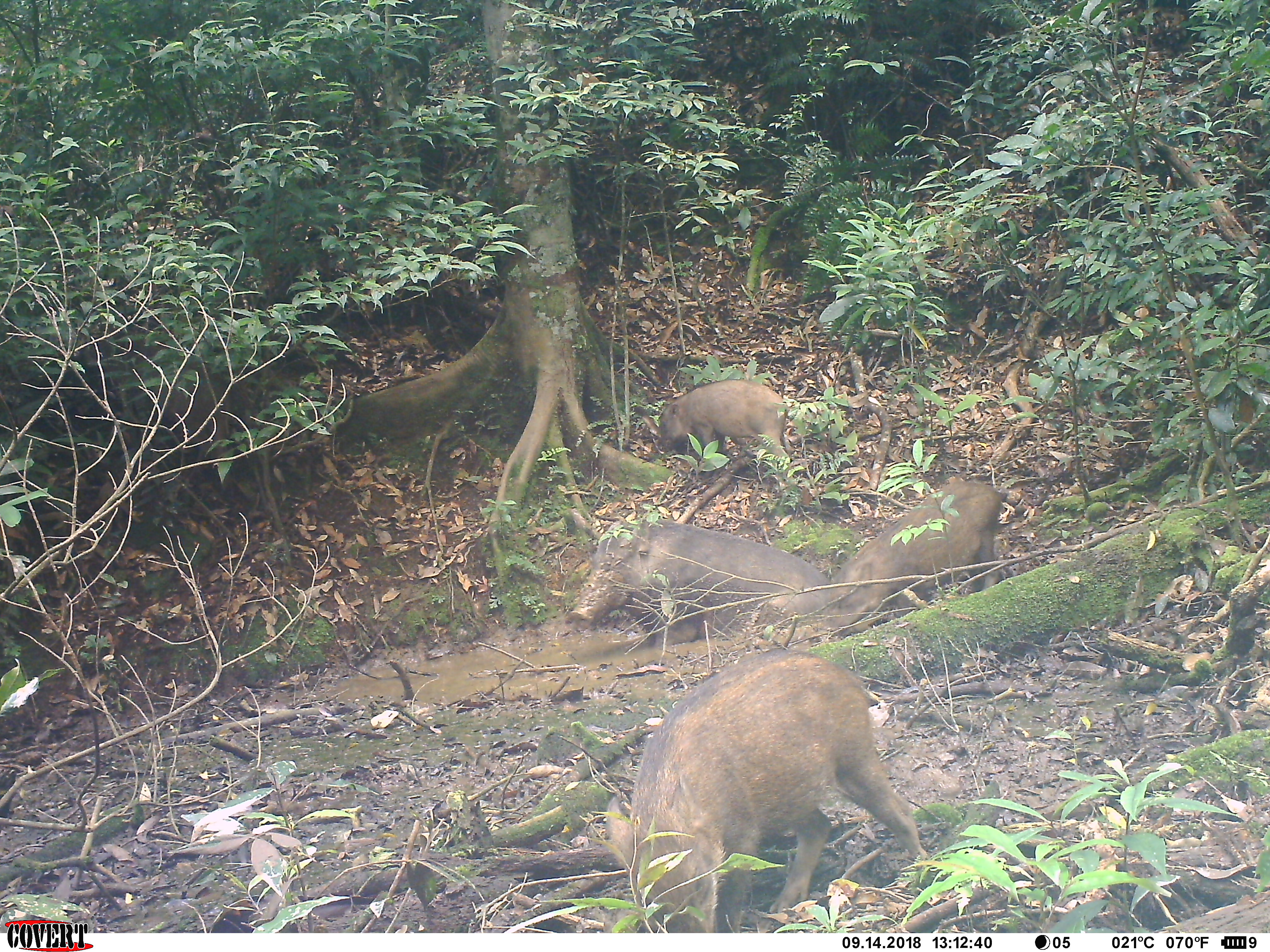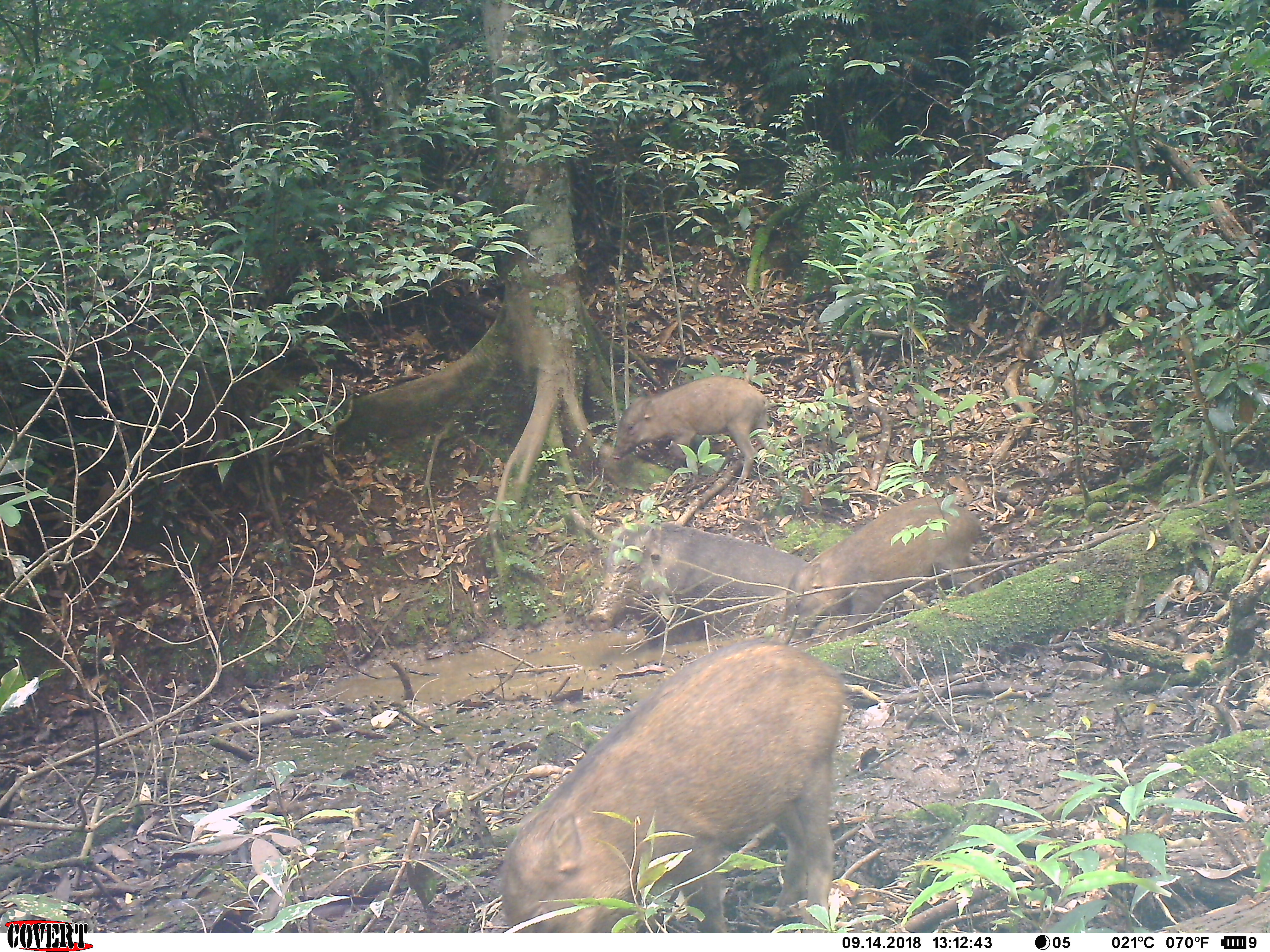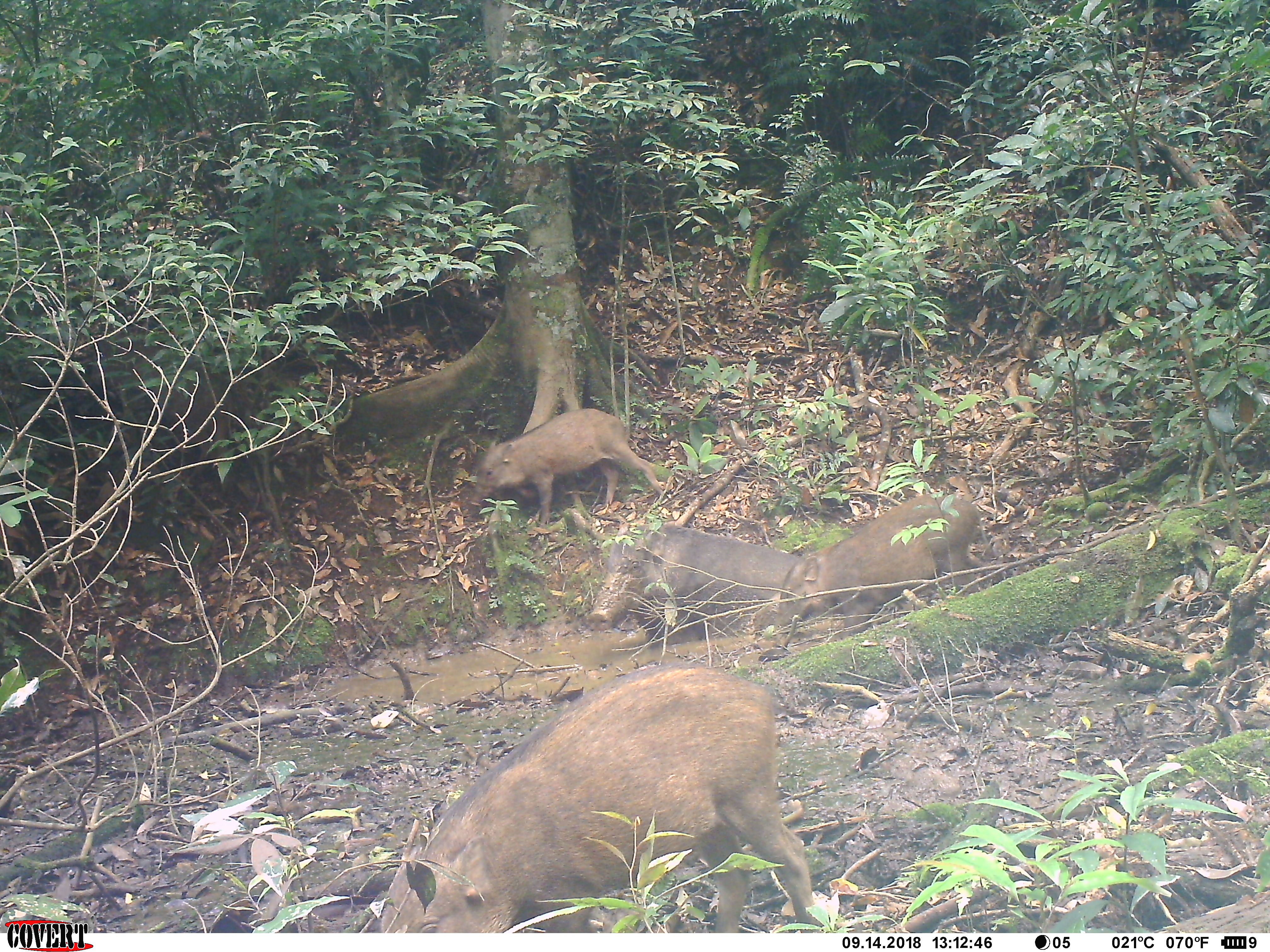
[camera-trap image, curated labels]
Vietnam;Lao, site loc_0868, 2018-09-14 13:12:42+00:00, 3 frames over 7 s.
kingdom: Animalia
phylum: Chordata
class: Mammalia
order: Artiodactyla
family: Suidae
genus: Sus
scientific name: Sus scrofa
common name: eurasian wild pig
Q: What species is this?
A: Eurasian wild pig (Sus scrofa).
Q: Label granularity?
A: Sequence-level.